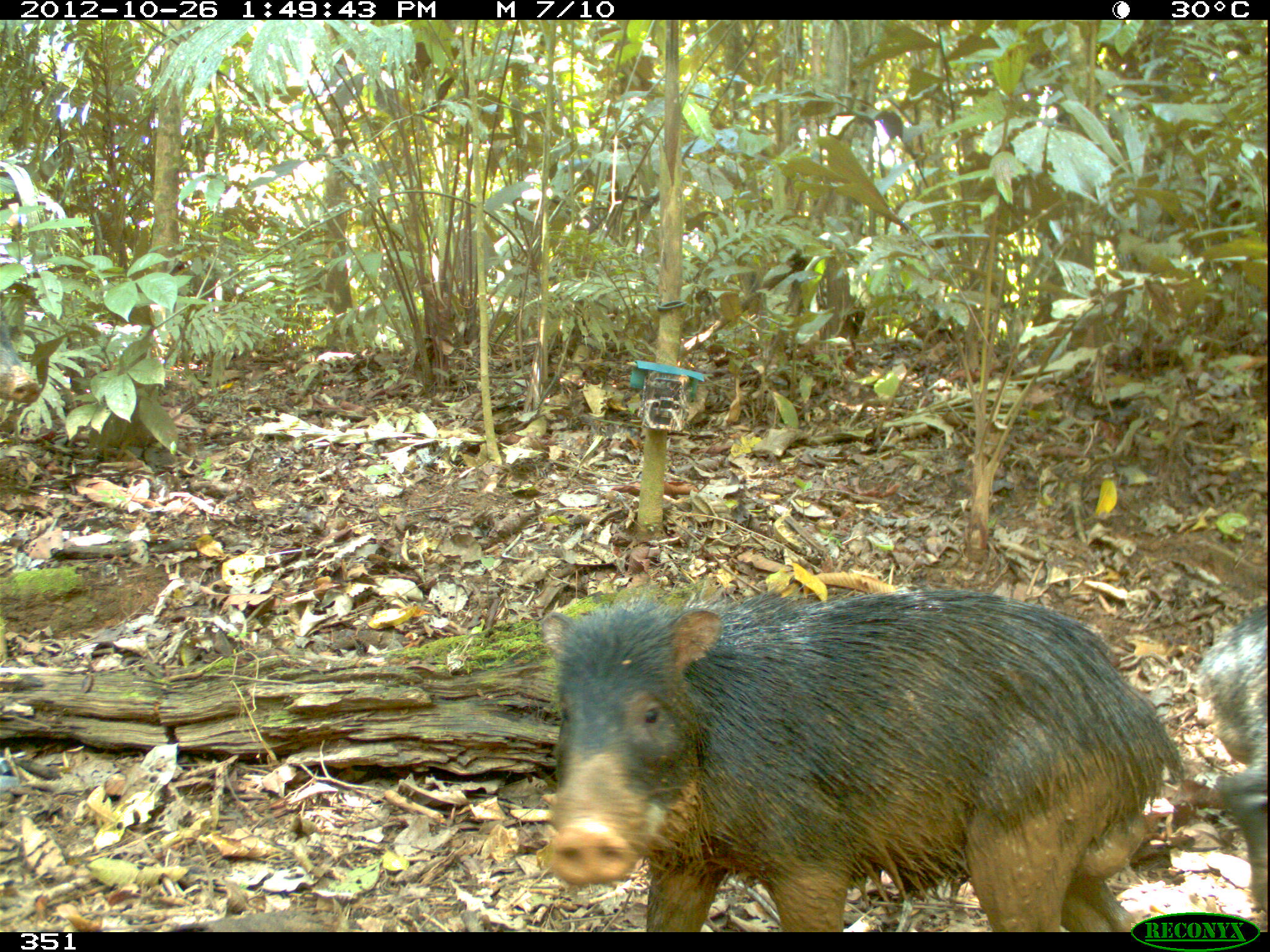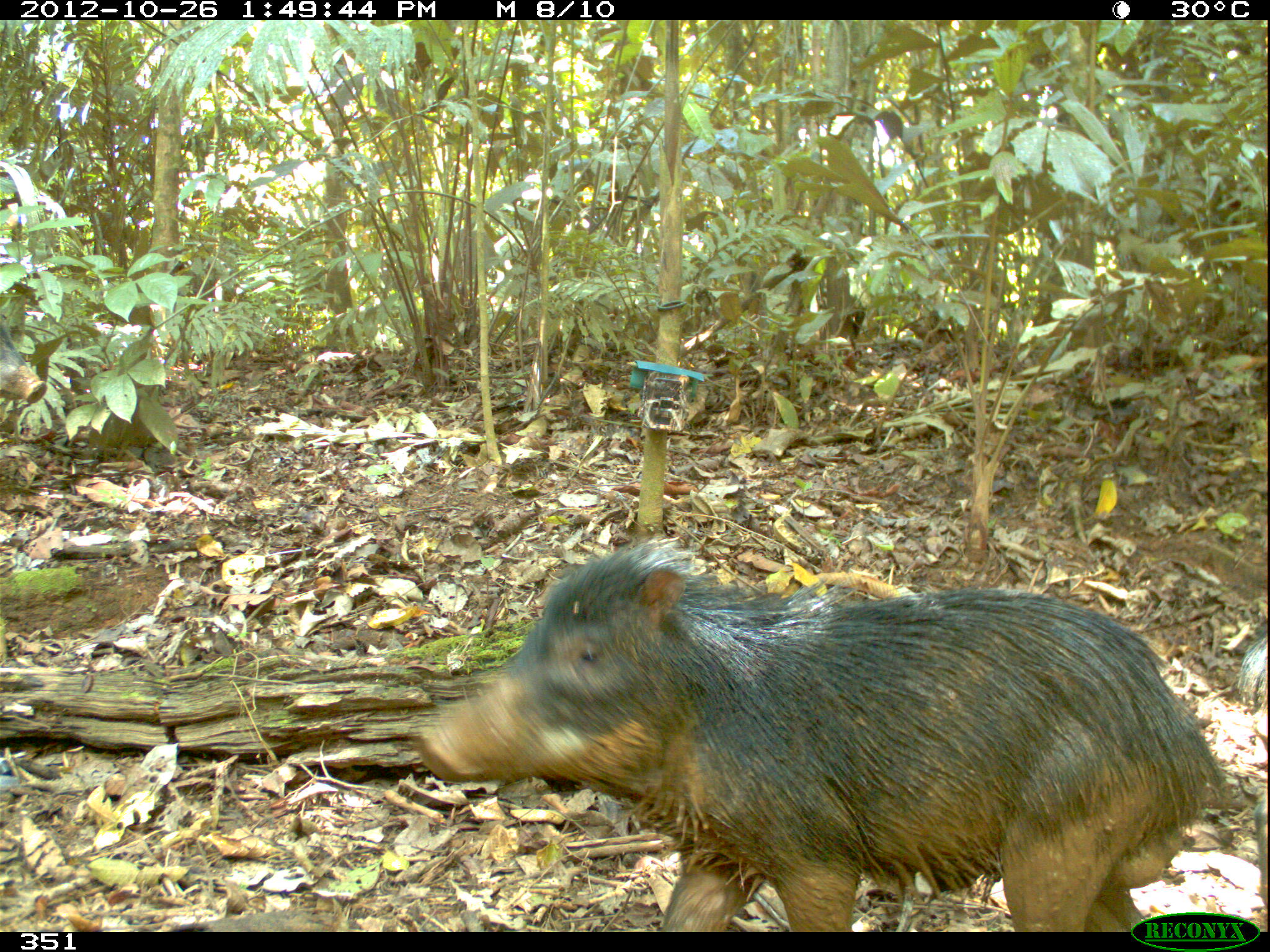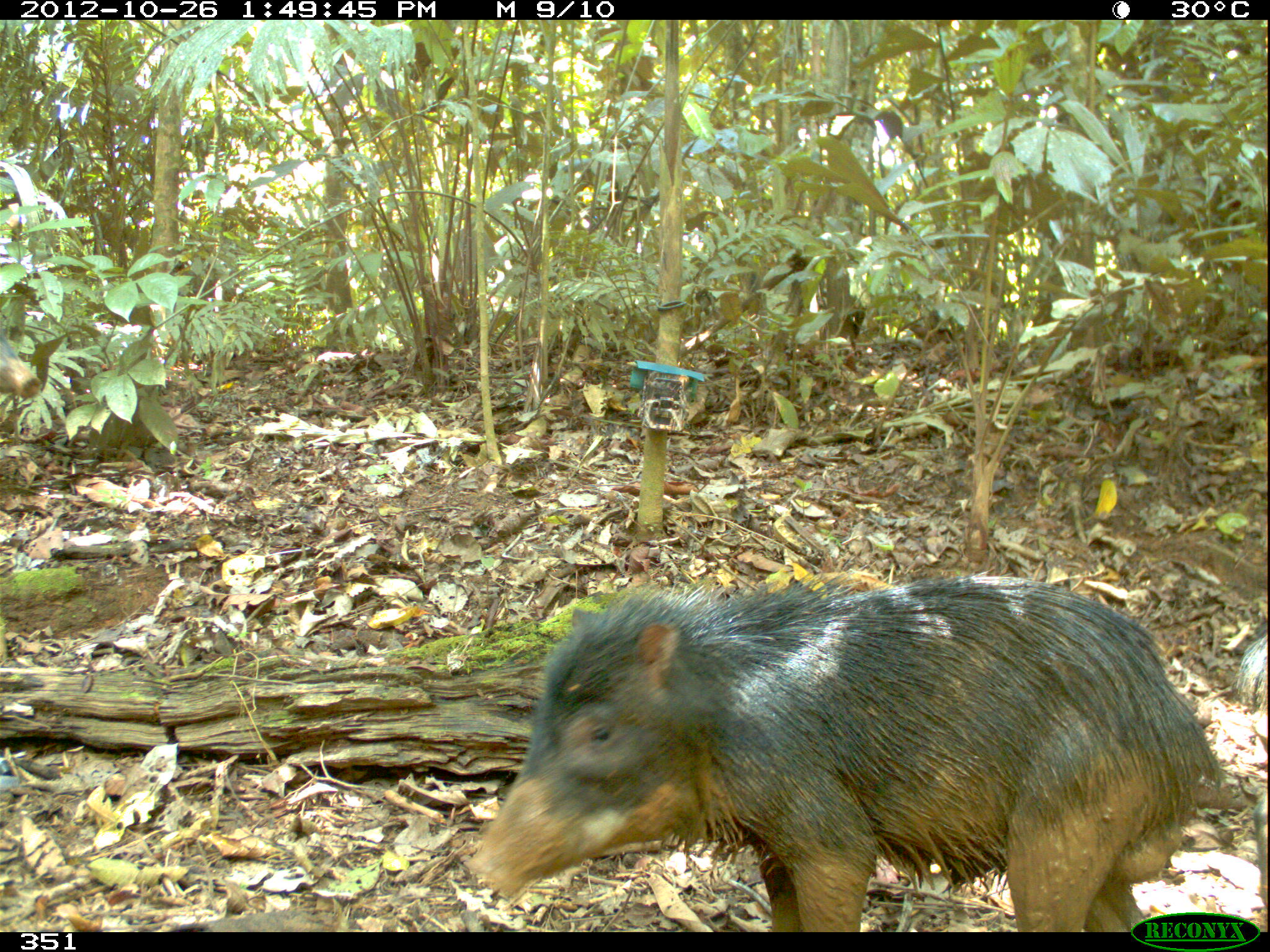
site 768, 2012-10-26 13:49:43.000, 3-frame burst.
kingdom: Animalia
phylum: Chordata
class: Mammalia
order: Artiodactyla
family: Tayassuidae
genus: Tayassu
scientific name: Tayassu pecari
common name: white-lipped peccary